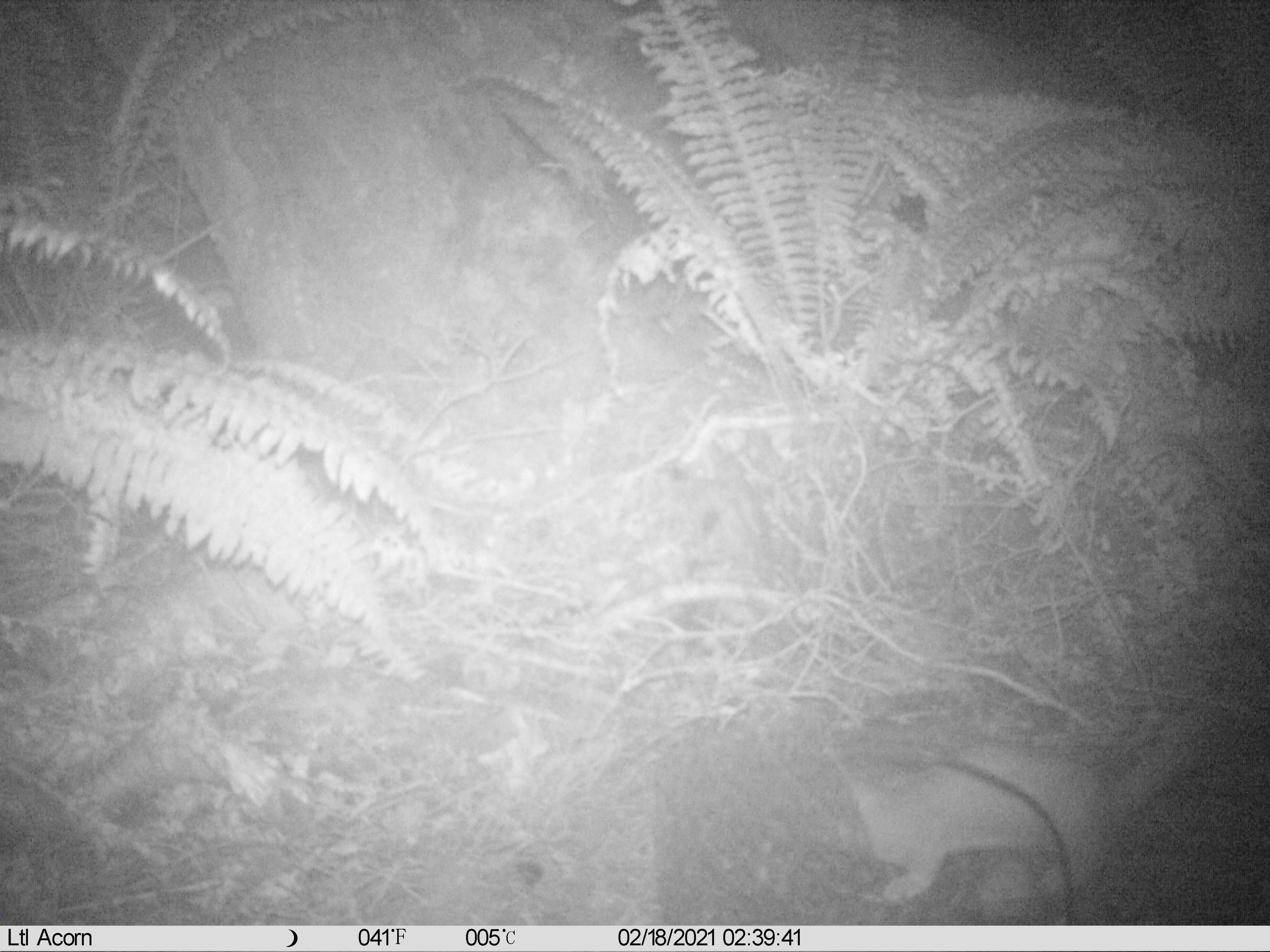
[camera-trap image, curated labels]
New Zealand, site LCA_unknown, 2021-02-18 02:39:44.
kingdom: Animalia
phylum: Chordata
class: Mammalia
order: Carnivora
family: Mustelidae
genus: Mustela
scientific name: Mustela erminea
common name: stoat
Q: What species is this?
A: Stoat (Mustela erminea).